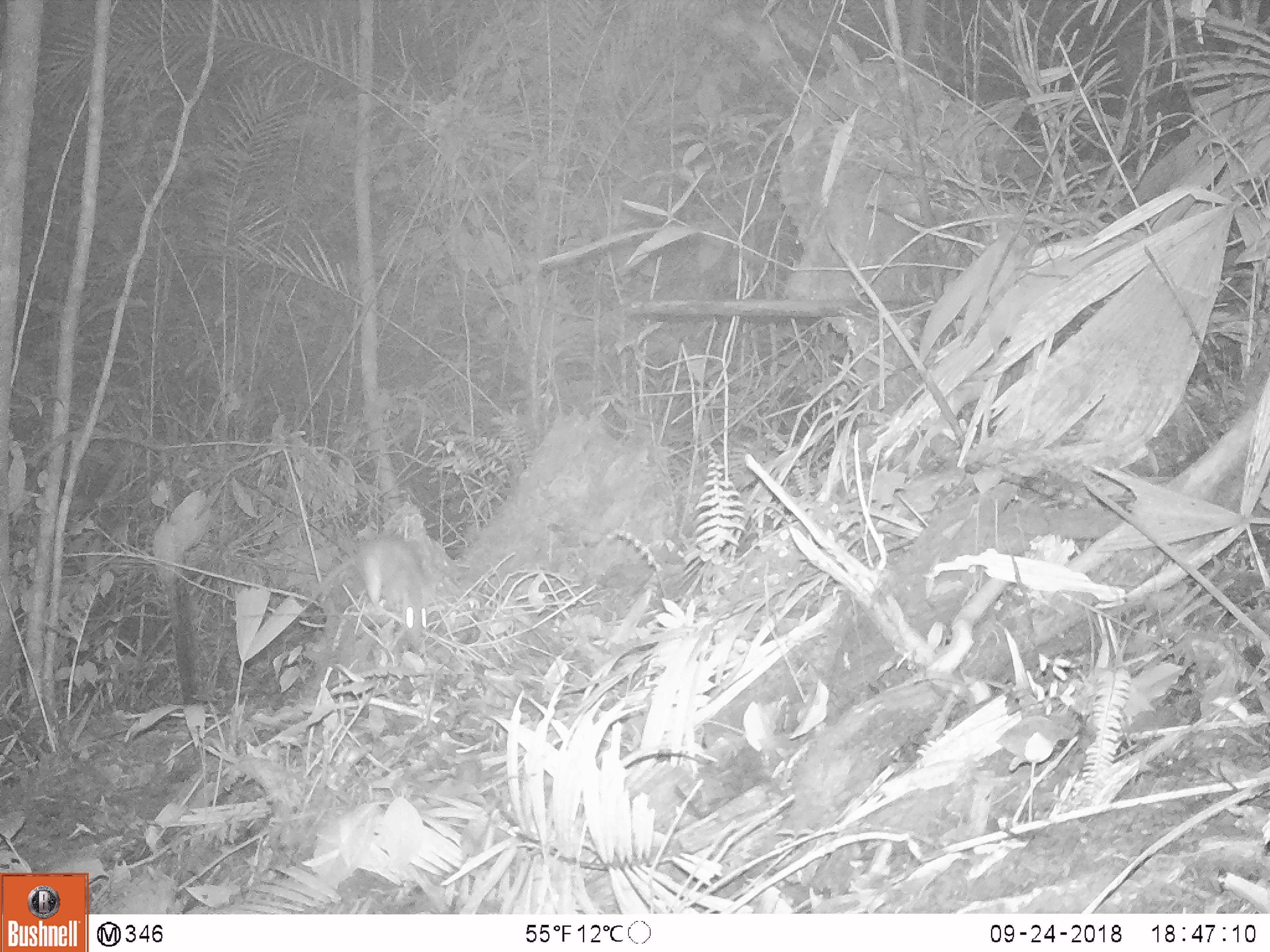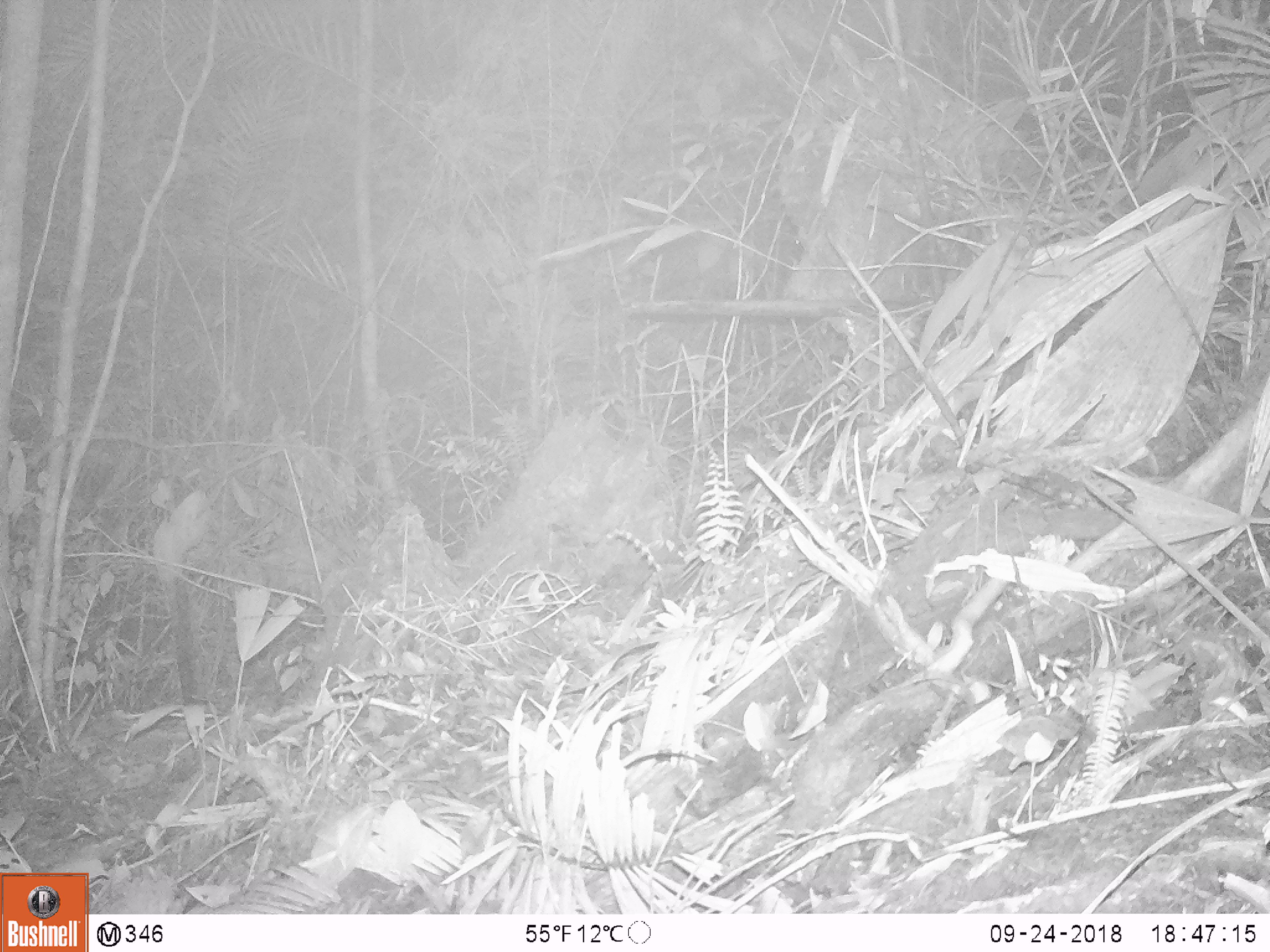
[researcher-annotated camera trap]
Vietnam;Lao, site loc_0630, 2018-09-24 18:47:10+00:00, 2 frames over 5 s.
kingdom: Animalia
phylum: Chordata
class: Mammalia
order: Rodentia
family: Muridae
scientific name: Muridae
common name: old-world mice and rats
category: unidentified murid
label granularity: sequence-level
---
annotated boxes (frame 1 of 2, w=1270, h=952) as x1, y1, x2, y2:
unidentified murid: 308, 532, 431, 666